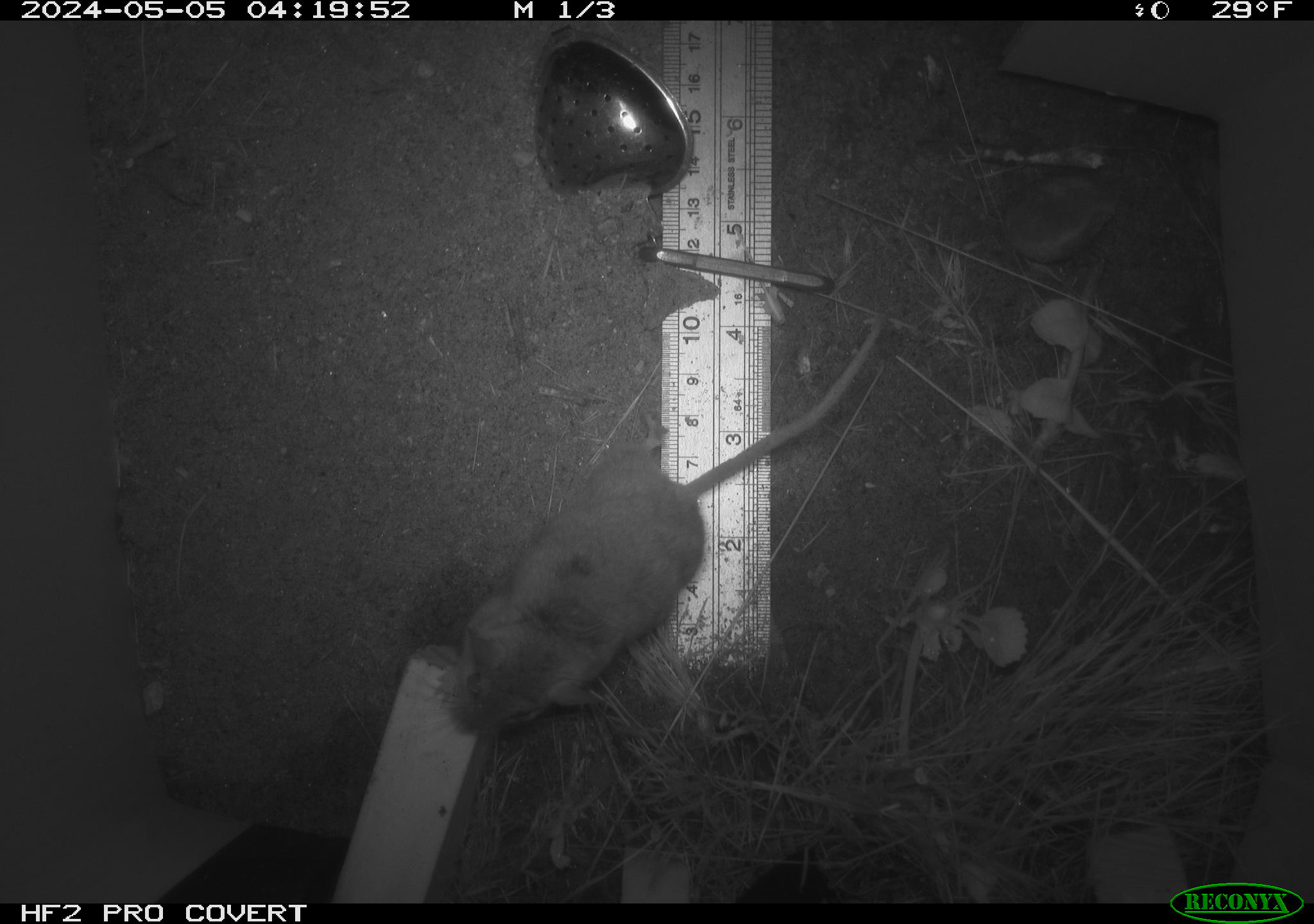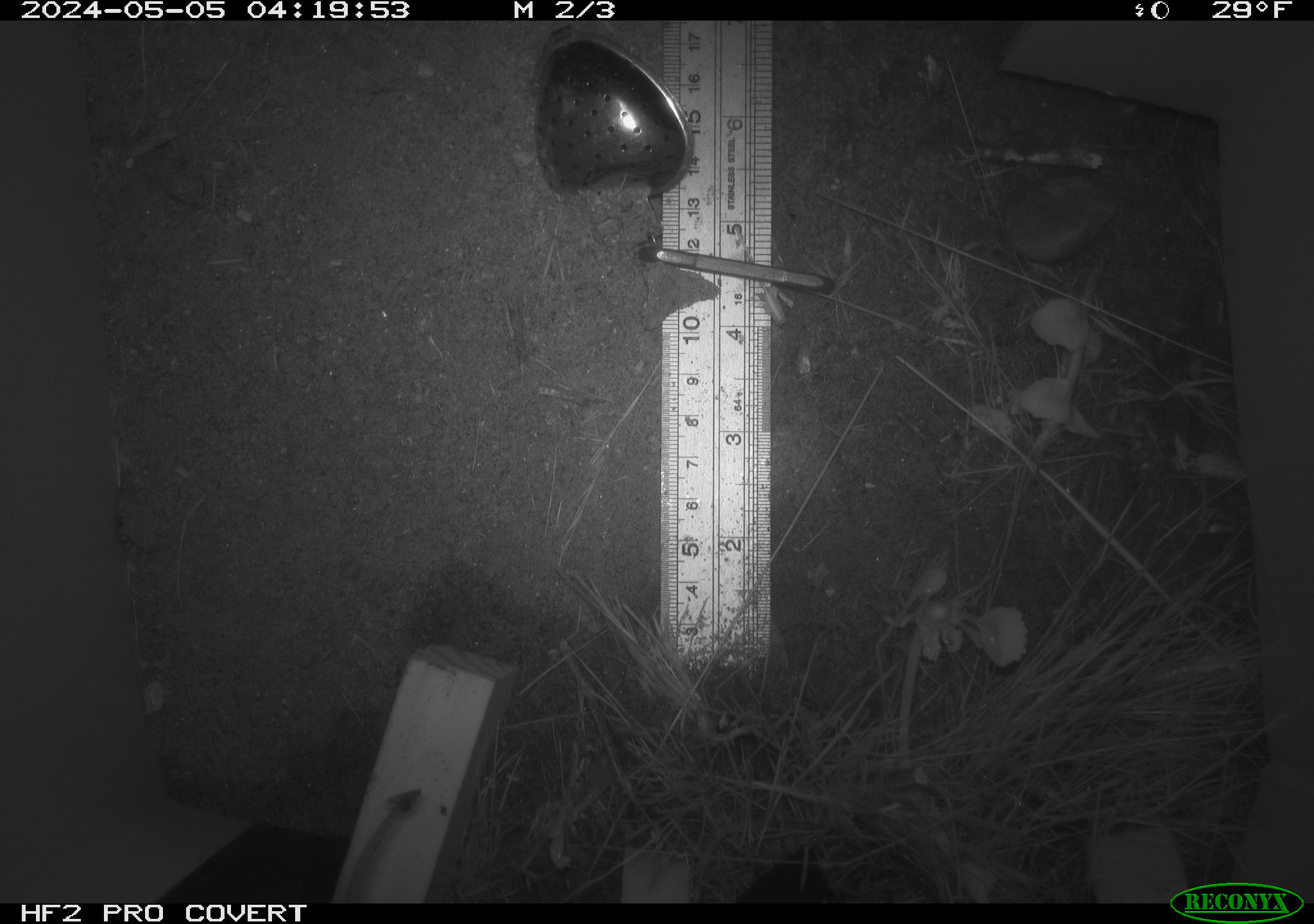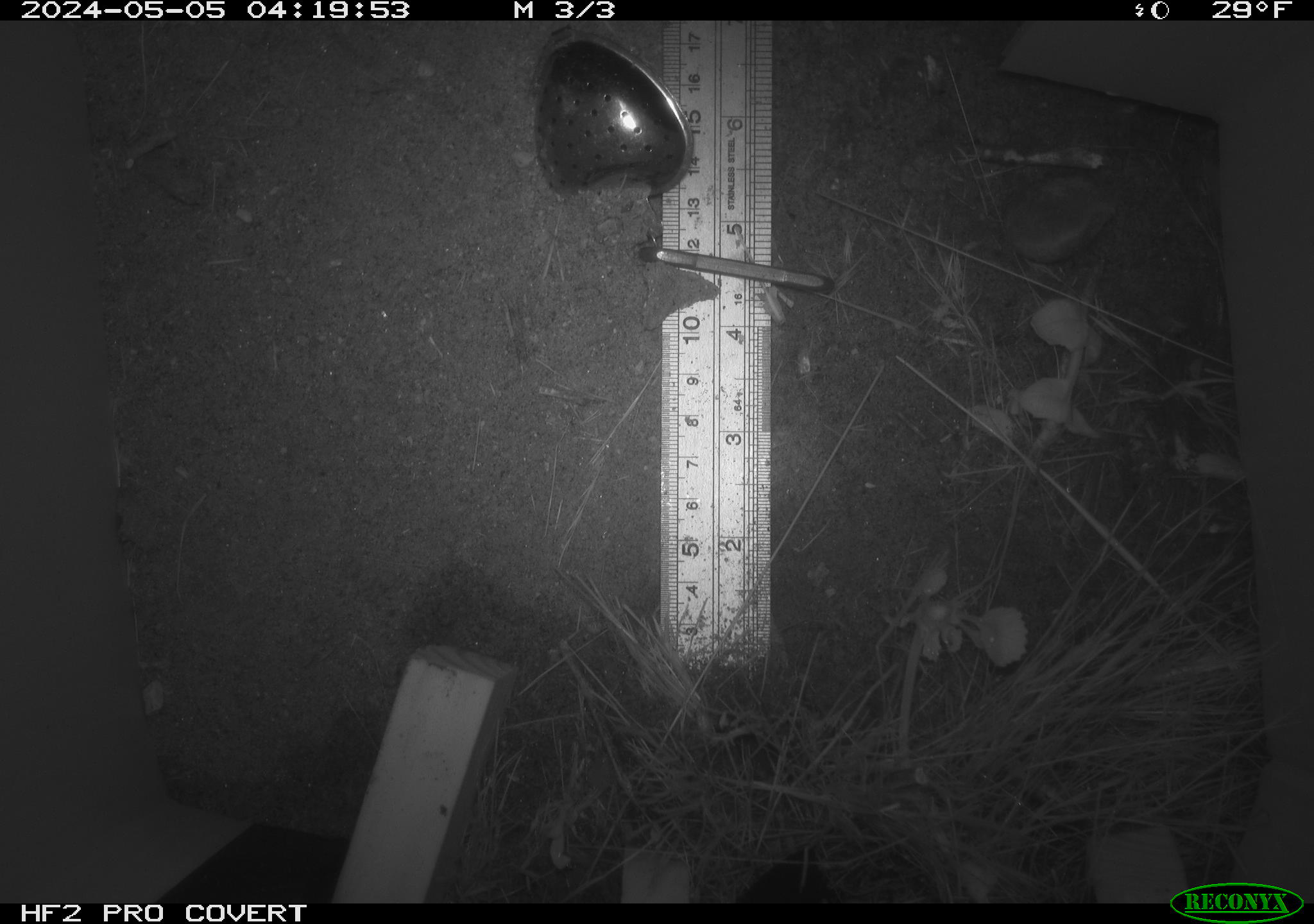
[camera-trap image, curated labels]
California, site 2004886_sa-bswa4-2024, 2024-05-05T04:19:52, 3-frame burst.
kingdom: Animalia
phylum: Chordata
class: Mammalia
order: Rodentia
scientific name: Rodentia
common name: mouse species